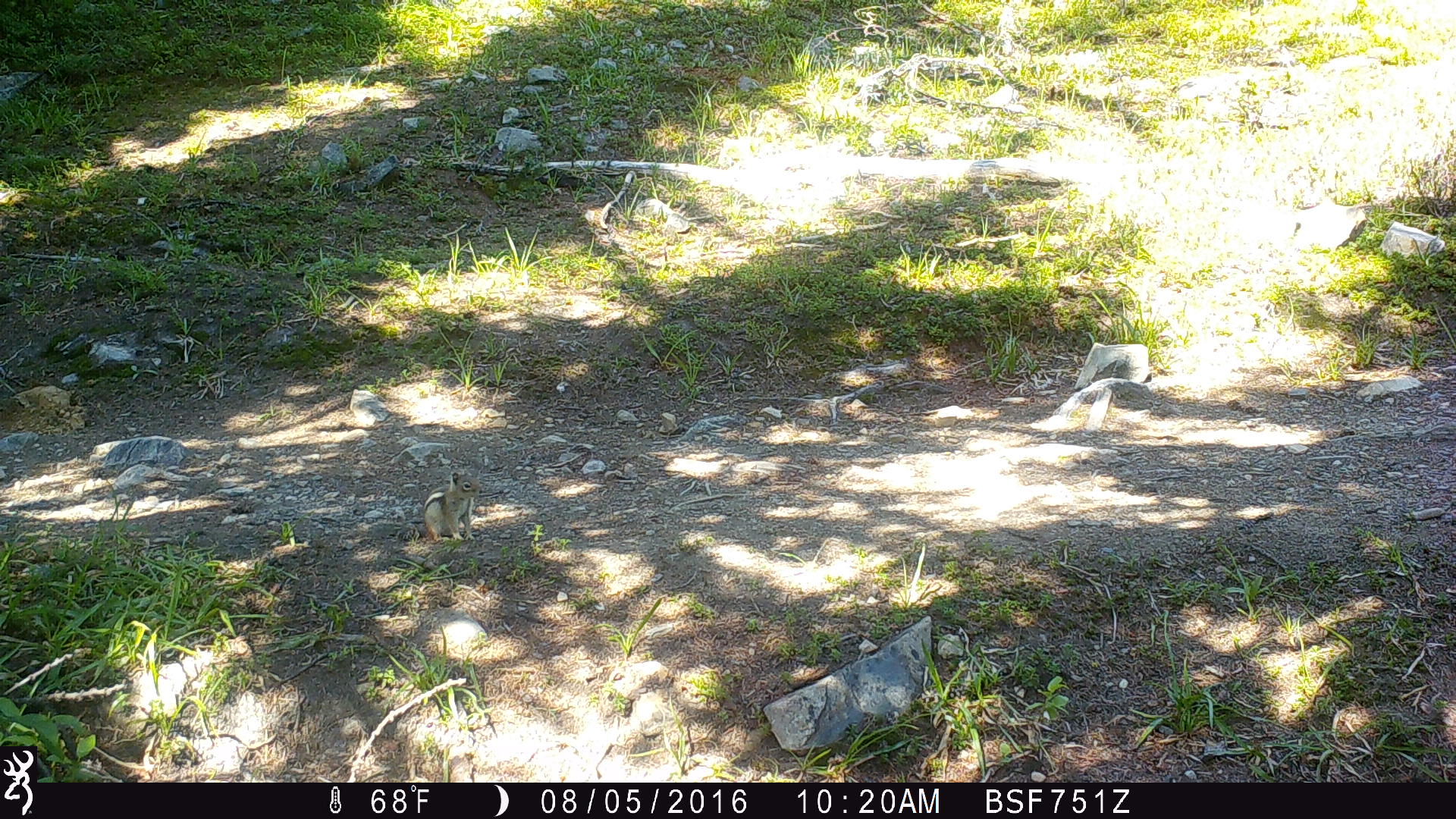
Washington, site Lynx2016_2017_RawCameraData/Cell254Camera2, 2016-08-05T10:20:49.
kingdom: Animalia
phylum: Chordata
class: Mammalia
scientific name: Mammalia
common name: small mammal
Small mammal (Mammalia). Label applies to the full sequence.